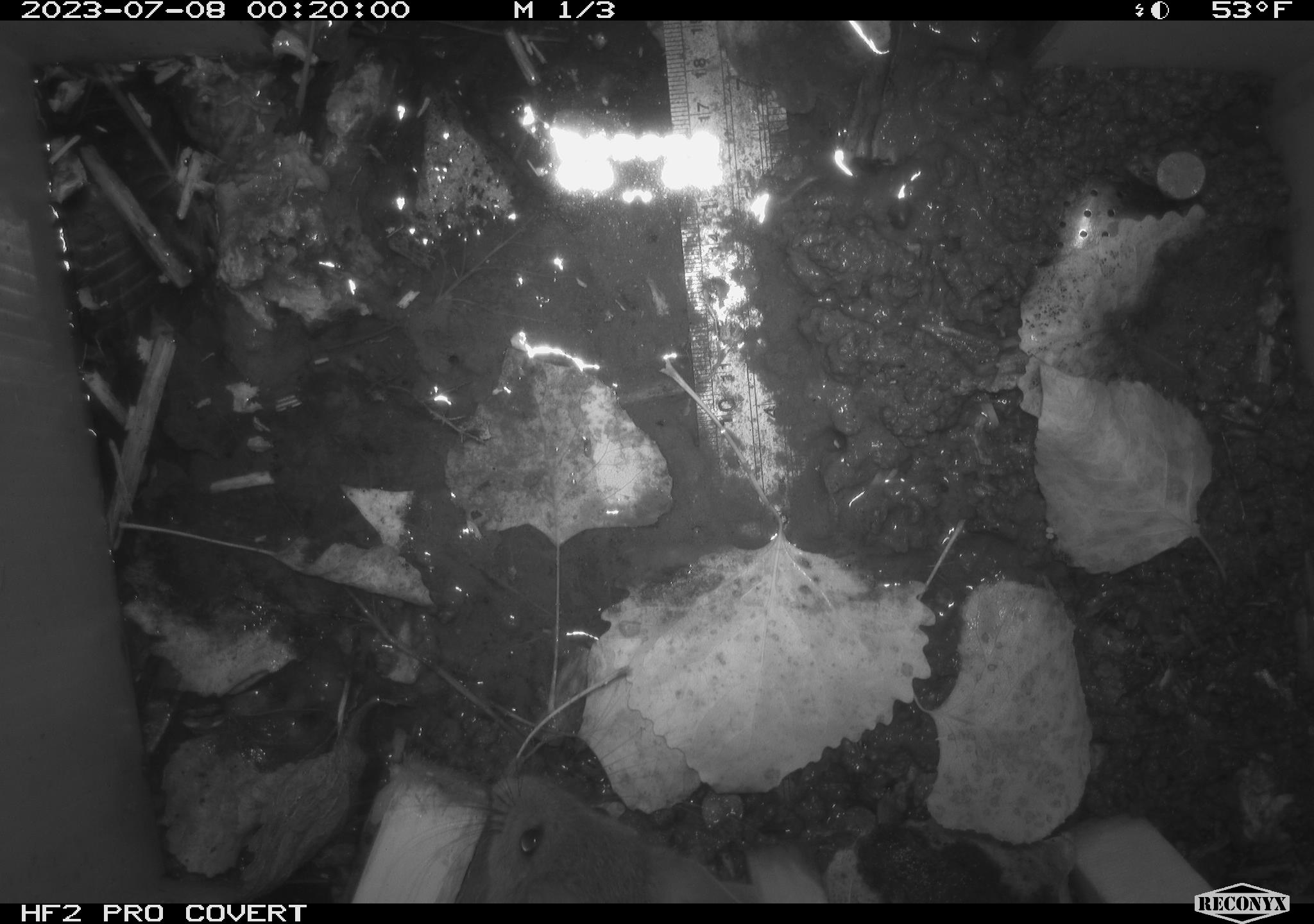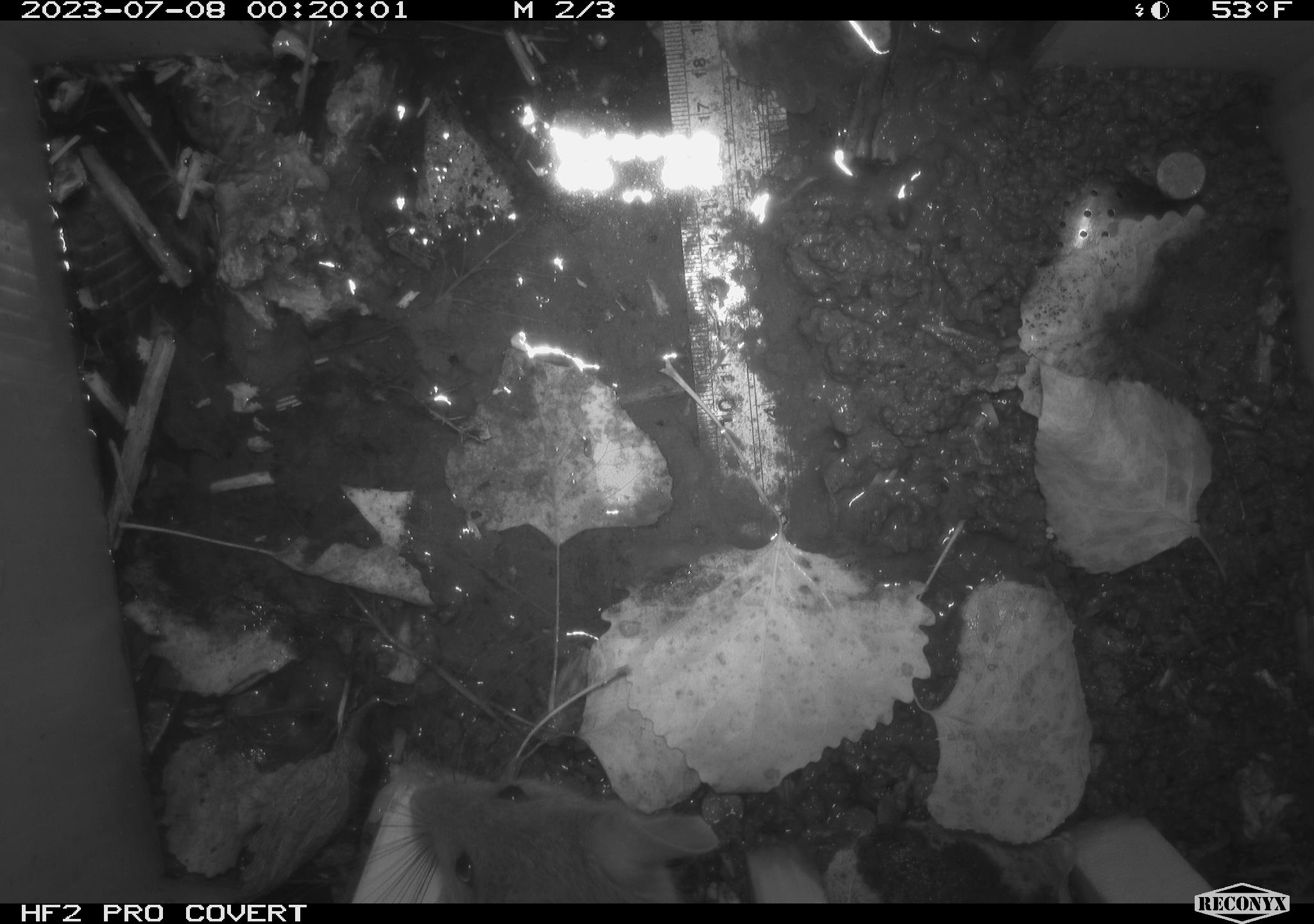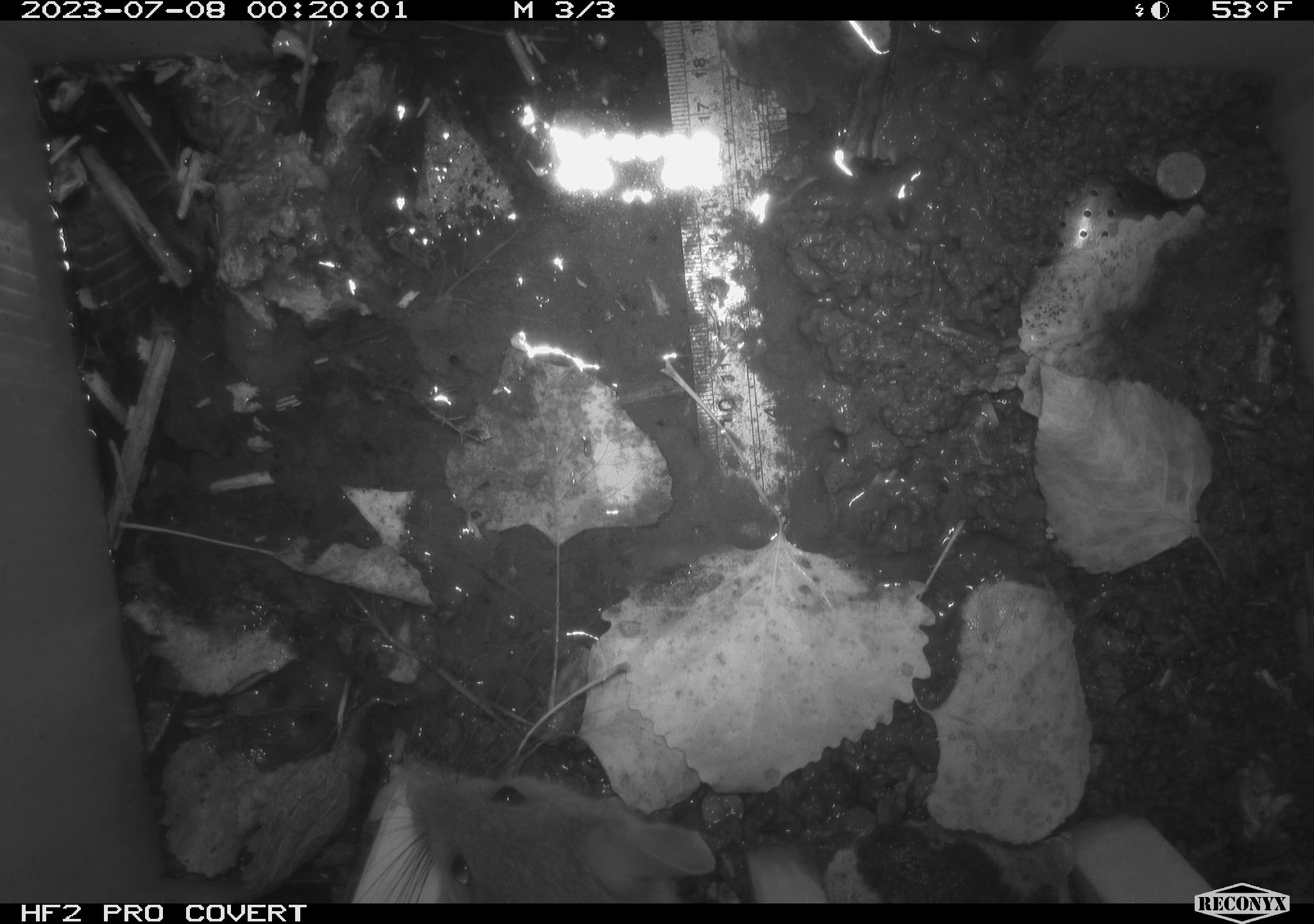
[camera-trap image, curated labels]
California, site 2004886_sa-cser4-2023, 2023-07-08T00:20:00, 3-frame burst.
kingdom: Animalia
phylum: Chordata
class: Mammalia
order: Rodentia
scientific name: Rodentia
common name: woodrat or rat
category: woodrat or rat species